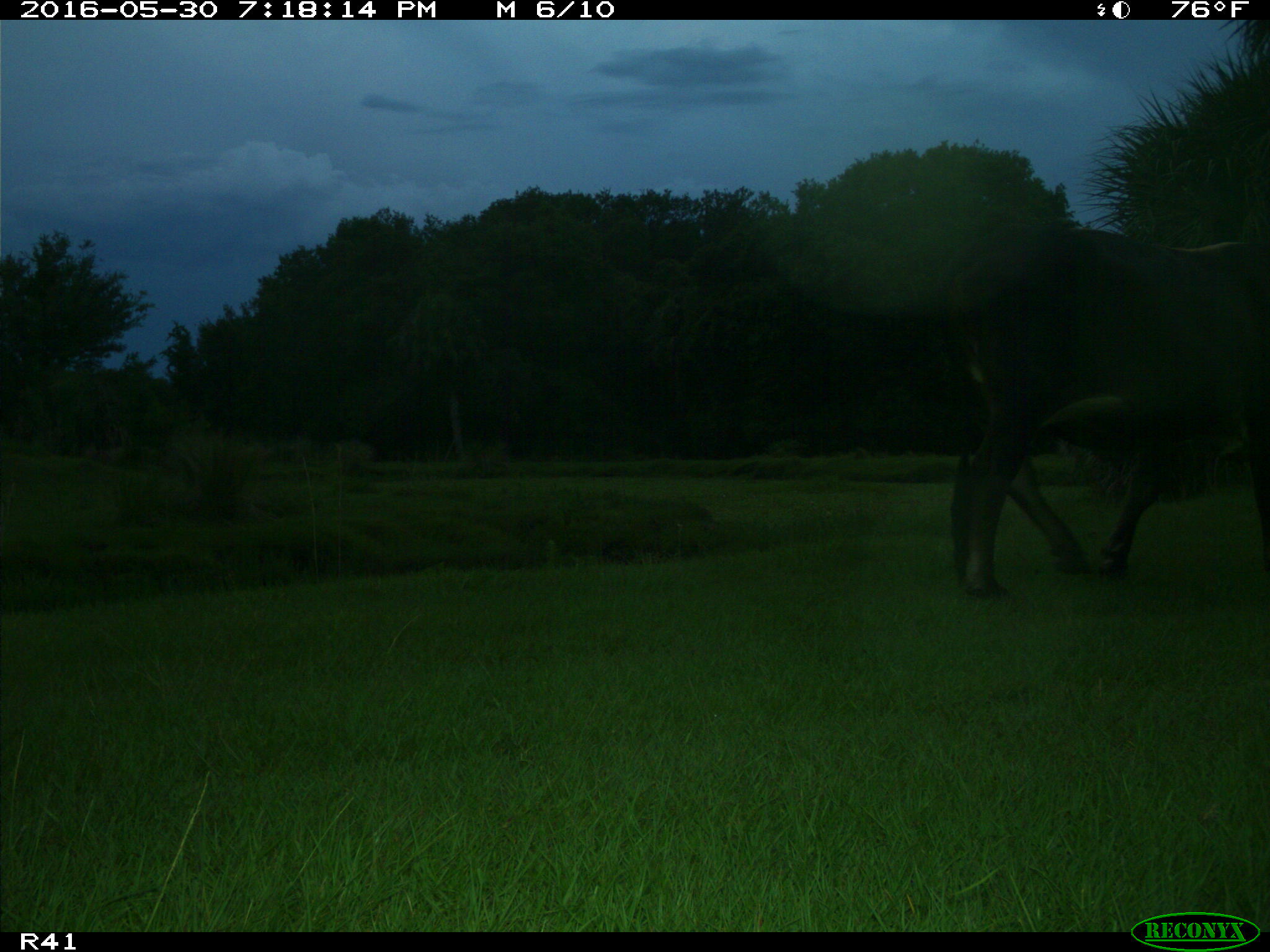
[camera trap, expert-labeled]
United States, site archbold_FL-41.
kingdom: Animalia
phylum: Chordata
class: Mammalia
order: Artiodactyla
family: Bovidae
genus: Bos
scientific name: Bos taurus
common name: domestic cow